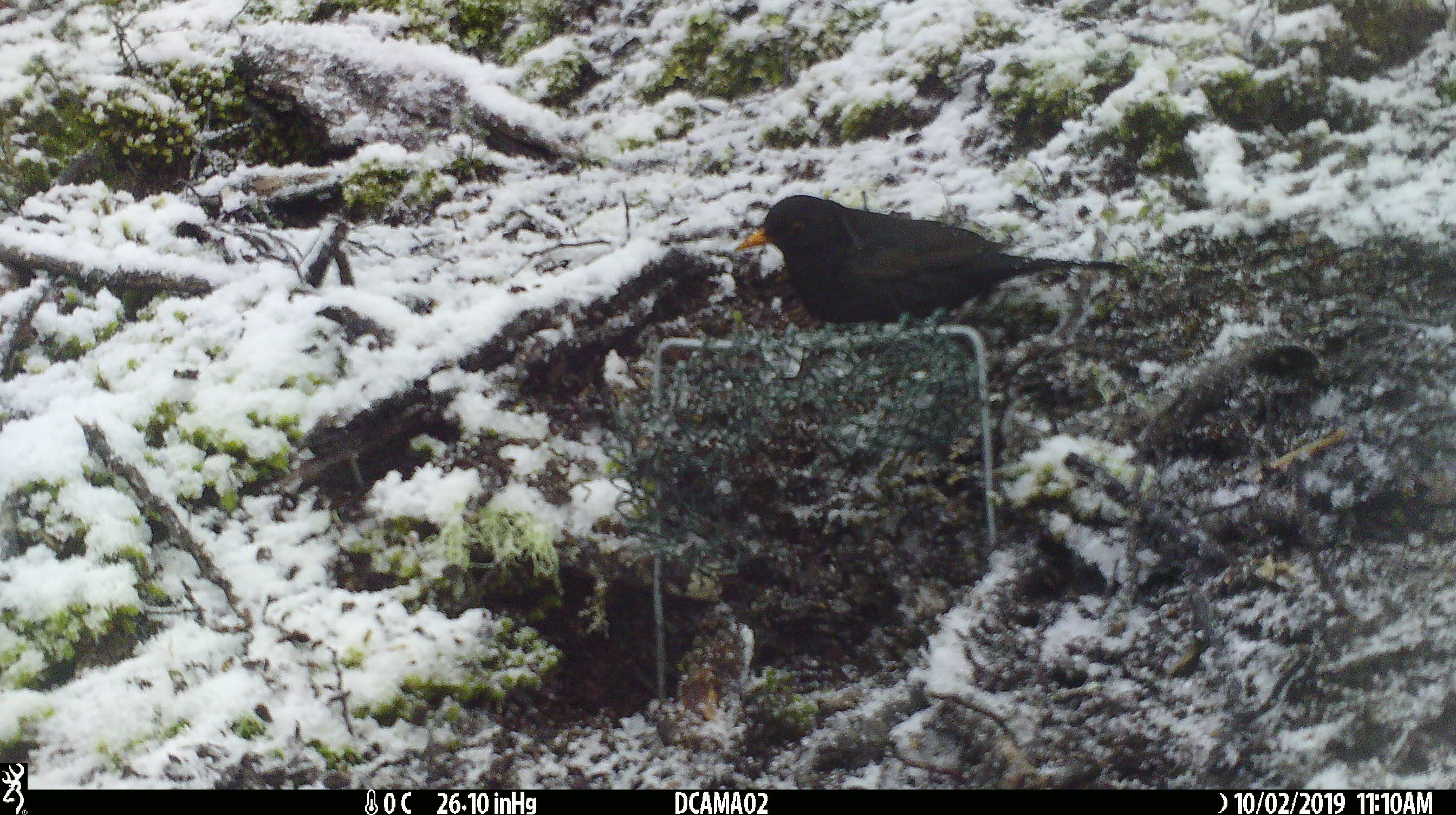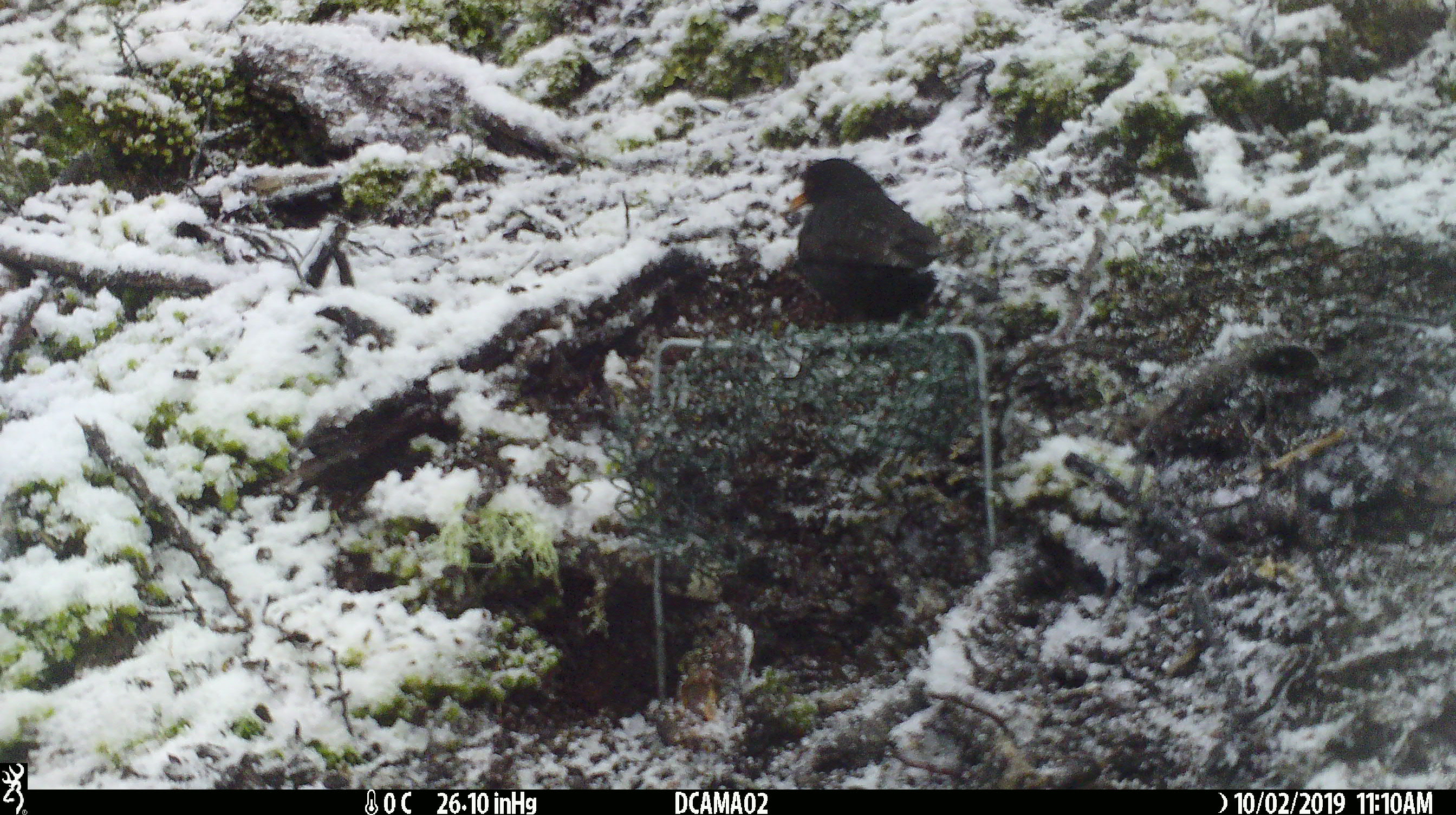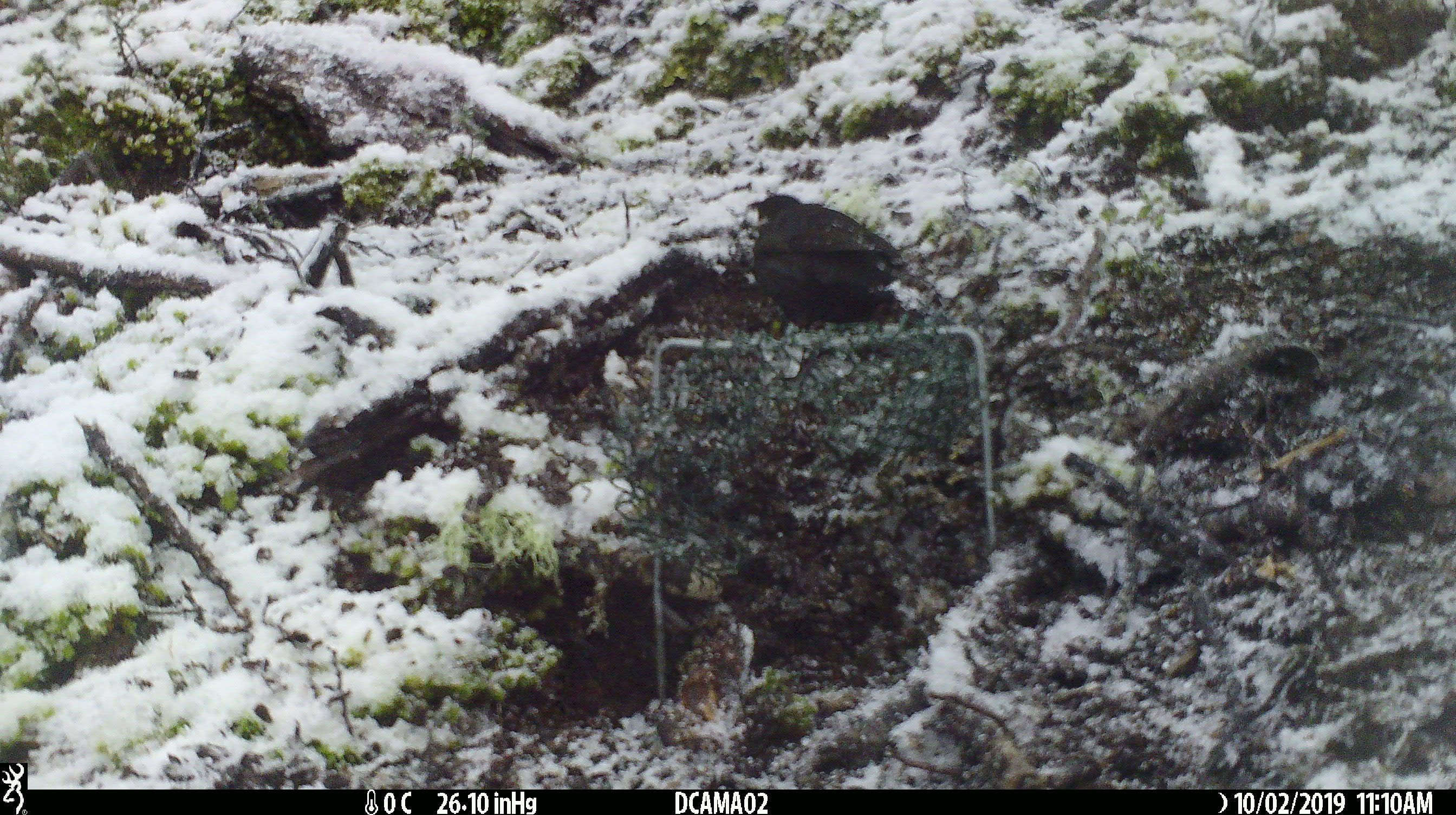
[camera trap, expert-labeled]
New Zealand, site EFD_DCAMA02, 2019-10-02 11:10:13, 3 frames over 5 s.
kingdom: Animalia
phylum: Chordata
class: Aves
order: Passeriformes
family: Turdidae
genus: Turdus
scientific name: Turdus merula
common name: eurasian blackbird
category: blackbird